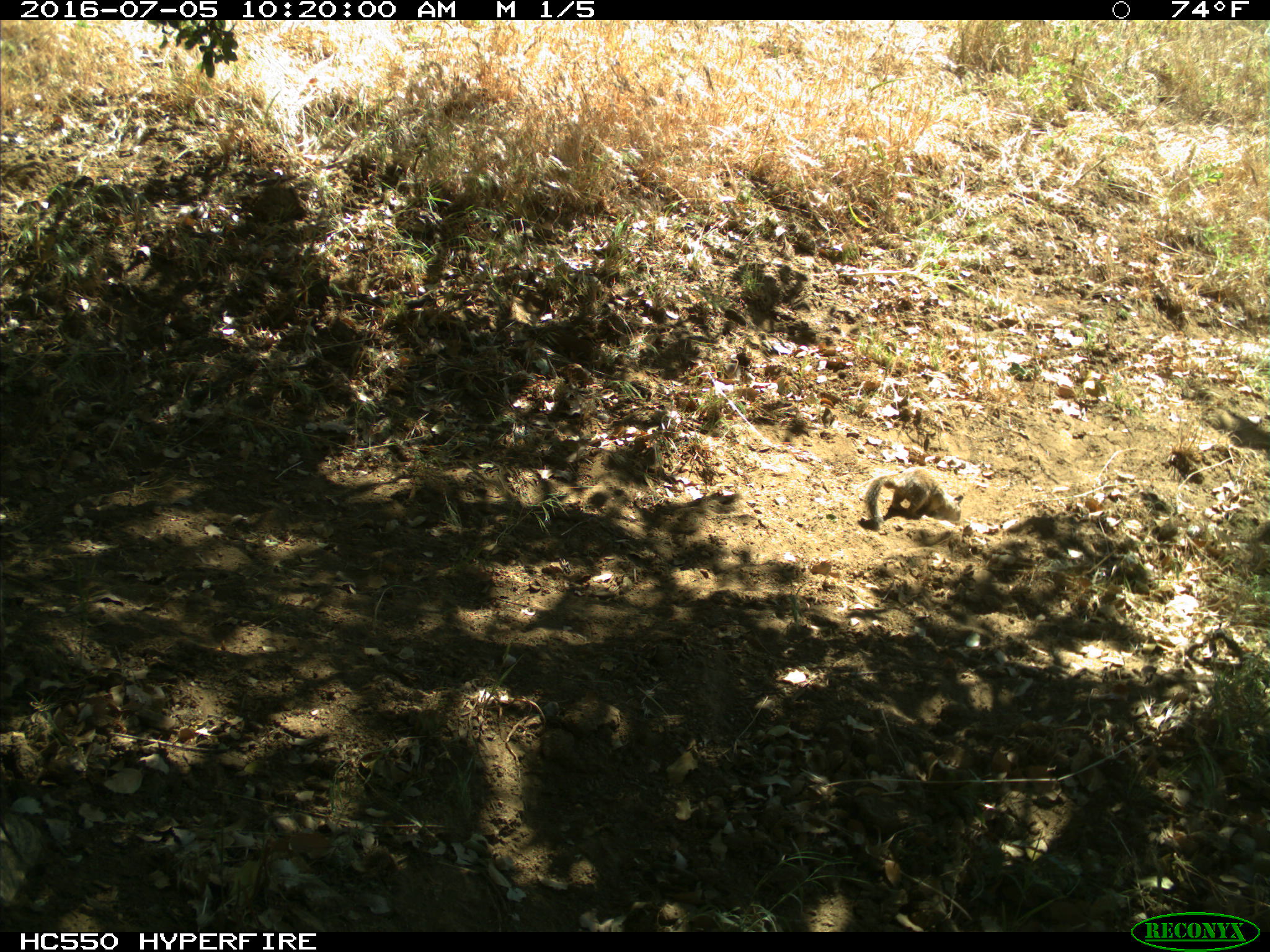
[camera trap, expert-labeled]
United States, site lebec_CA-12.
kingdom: Animalia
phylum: Chordata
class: Mammalia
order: Rodentia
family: Sciuridae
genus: Otospermophilus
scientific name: Otospermophilus beecheyi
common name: california ground squirrel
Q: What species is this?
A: Otospermophilus beecheyi (california ground squirrel).